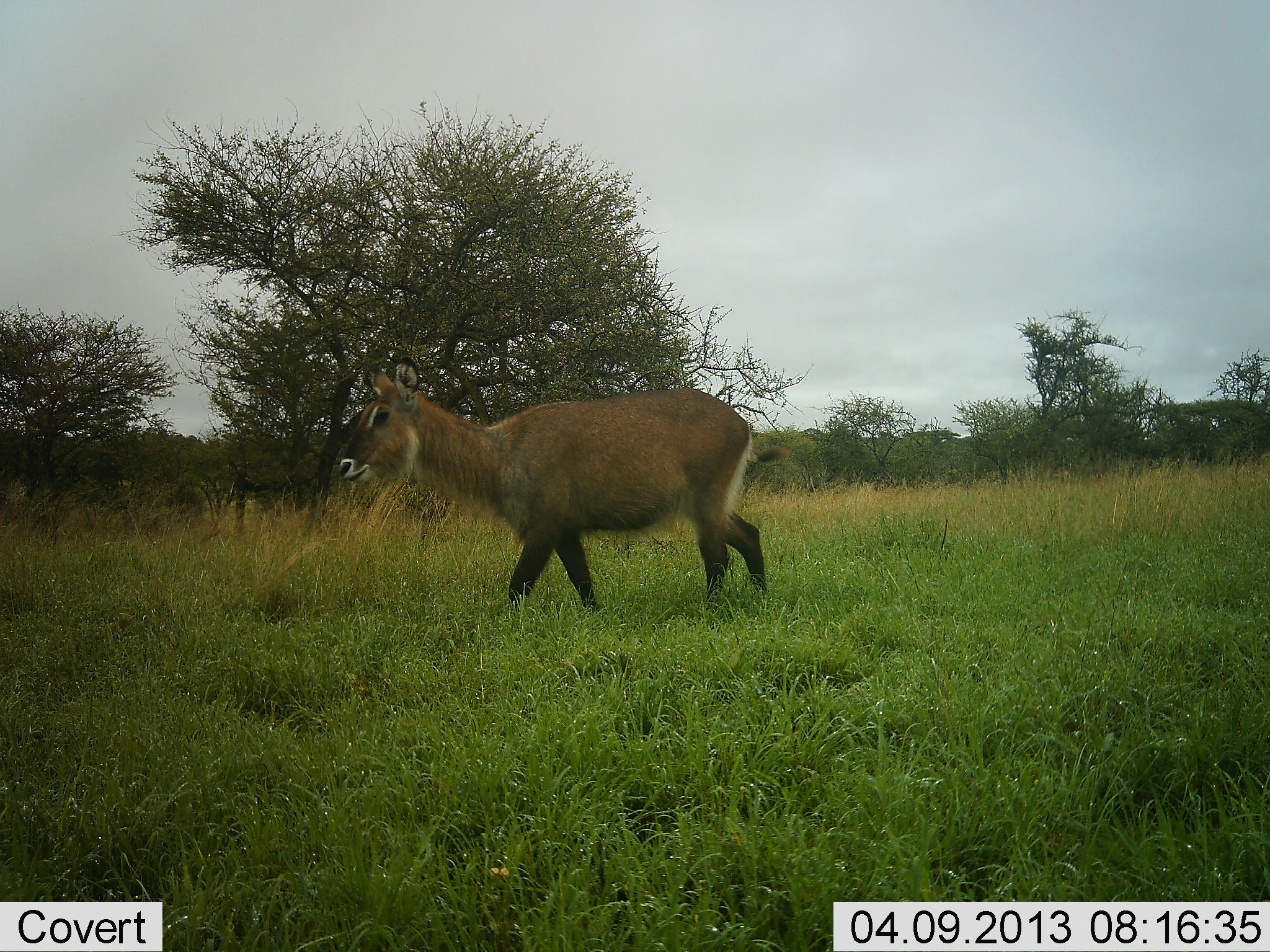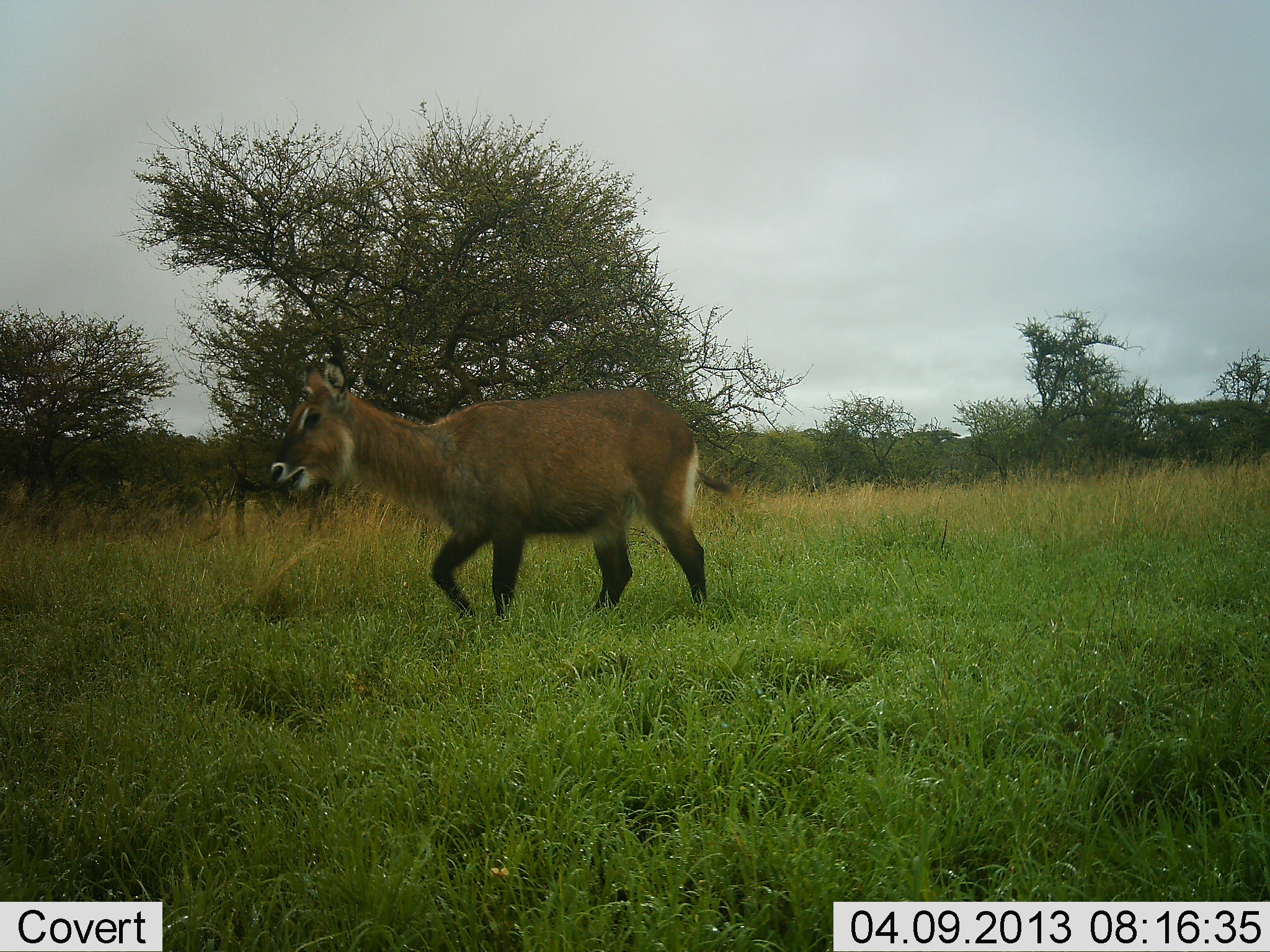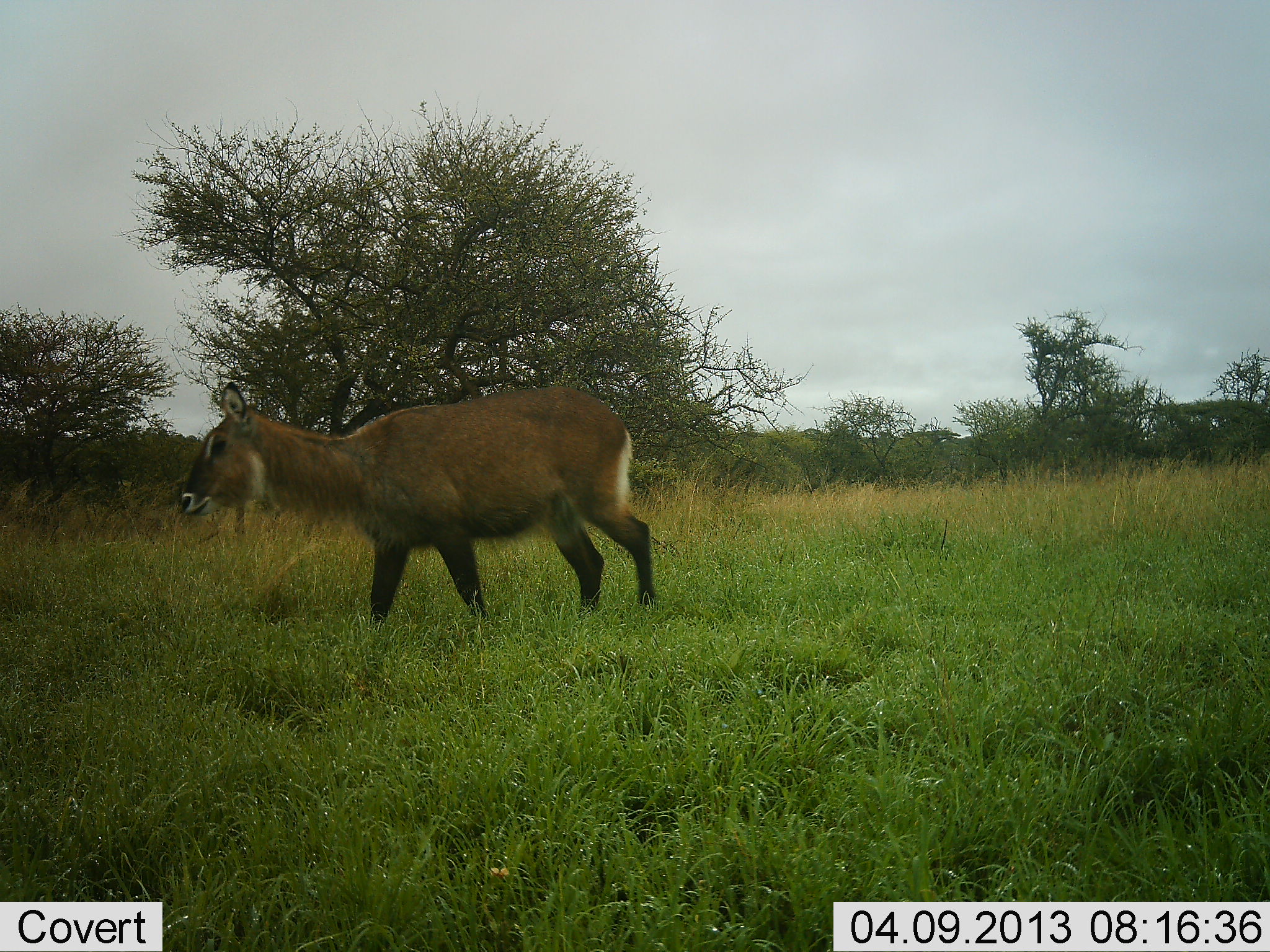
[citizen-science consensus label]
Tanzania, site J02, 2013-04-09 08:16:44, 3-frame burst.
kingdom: Animalia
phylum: Chordata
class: Mammalia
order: Artiodactyla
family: Bovidae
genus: Kobus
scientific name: Kobus ellipsiprymnus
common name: waterbuck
Waterbuck (Kobus ellipsiprymnus), count 1. Behavior (volunteer vote fractions): standing 19%, resting 0%, moving 88%, interacting 0%. Young present (vote fraction): 0%. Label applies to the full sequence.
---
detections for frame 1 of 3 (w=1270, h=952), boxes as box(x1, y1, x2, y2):
animal: box(337, 352, 794, 612)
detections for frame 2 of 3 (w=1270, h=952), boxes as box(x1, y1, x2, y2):
animal: box(268, 352, 743, 628)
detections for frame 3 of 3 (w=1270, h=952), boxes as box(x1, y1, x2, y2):
animal: box(179, 381, 657, 629)